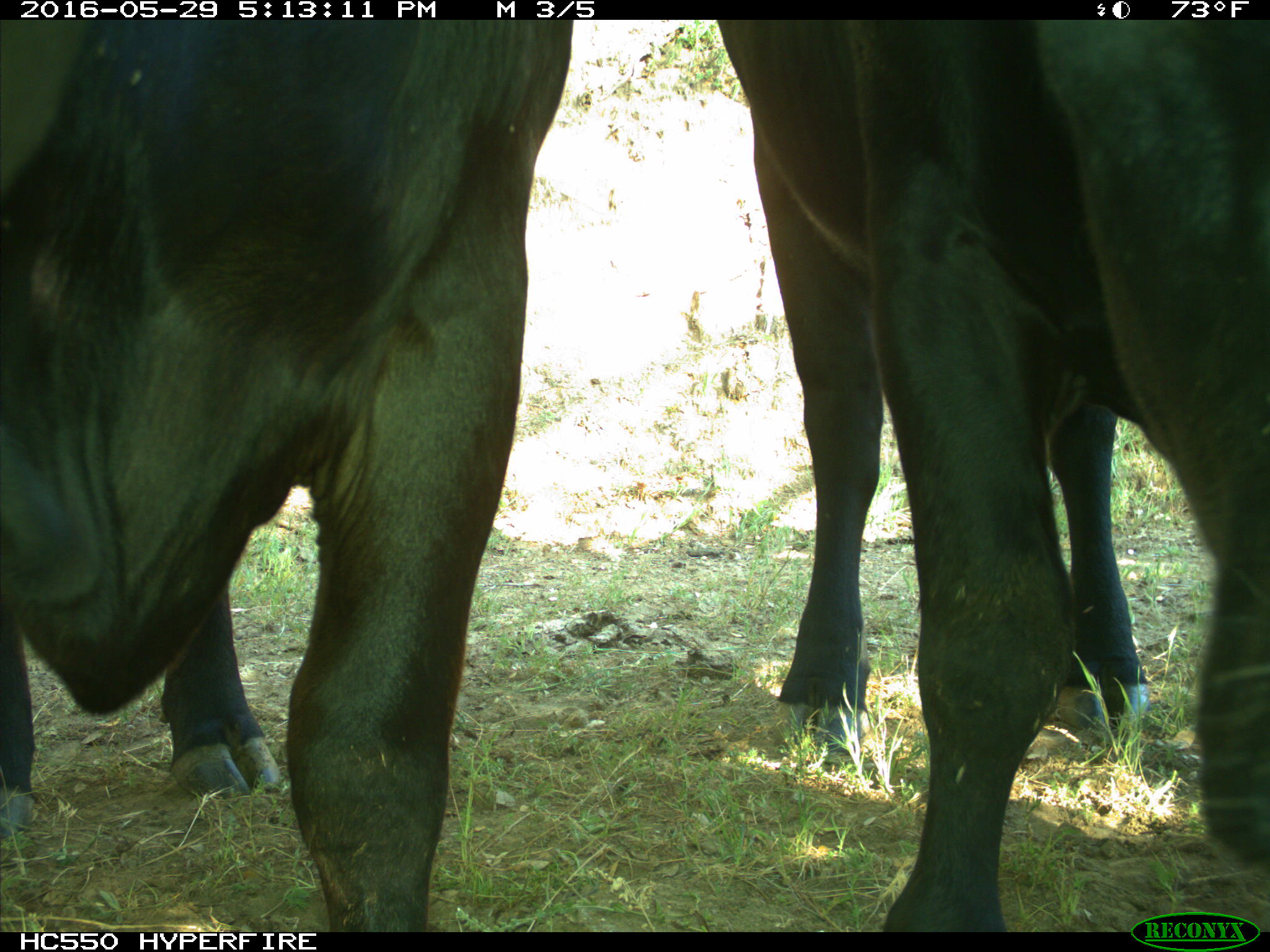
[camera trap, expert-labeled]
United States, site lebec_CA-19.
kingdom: Animalia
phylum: Chordata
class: Mammalia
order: Artiodactyla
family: Bovidae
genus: Bos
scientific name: Bos taurus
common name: domestic cow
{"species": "Bos taurus (domestic cow)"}